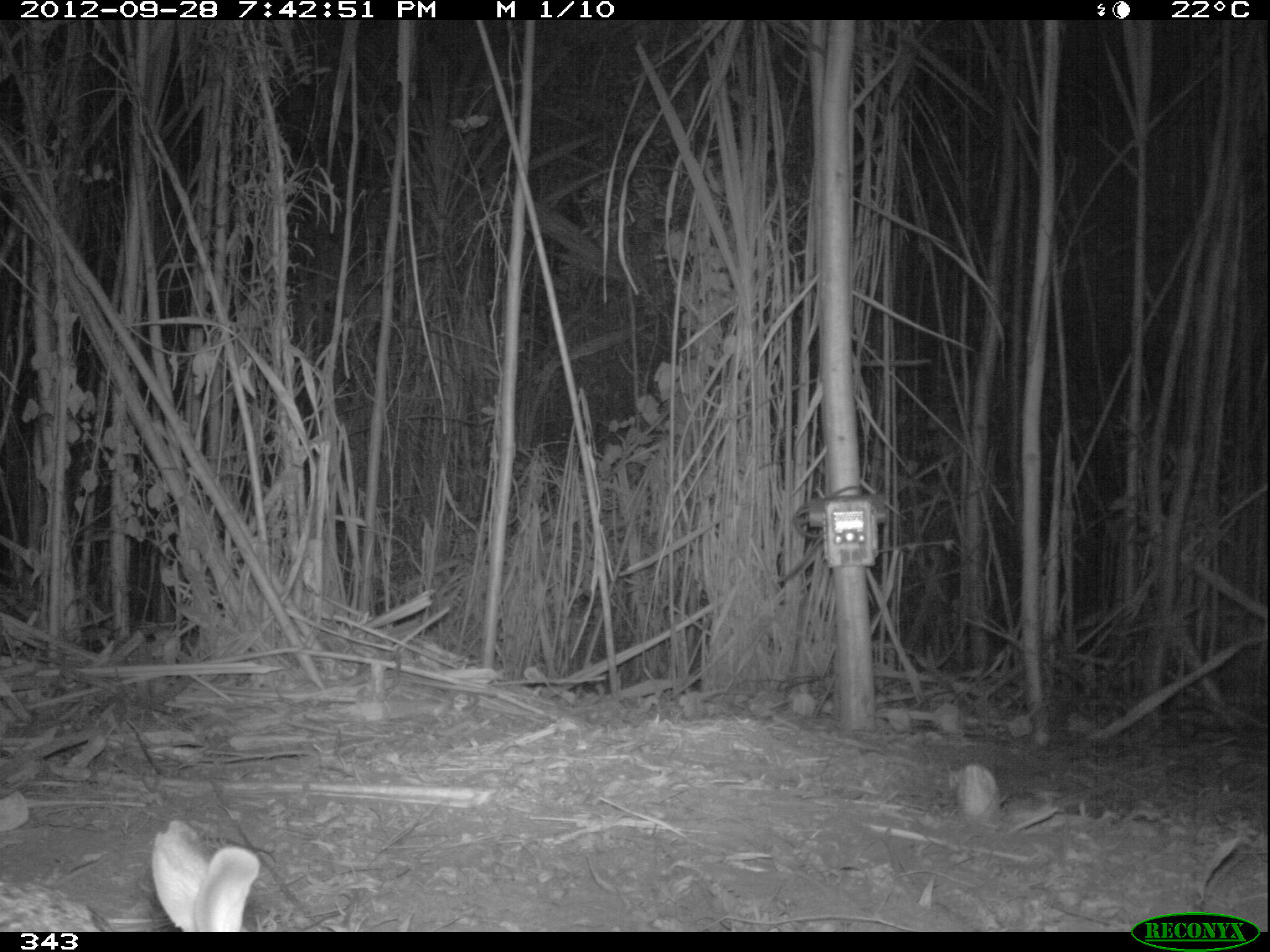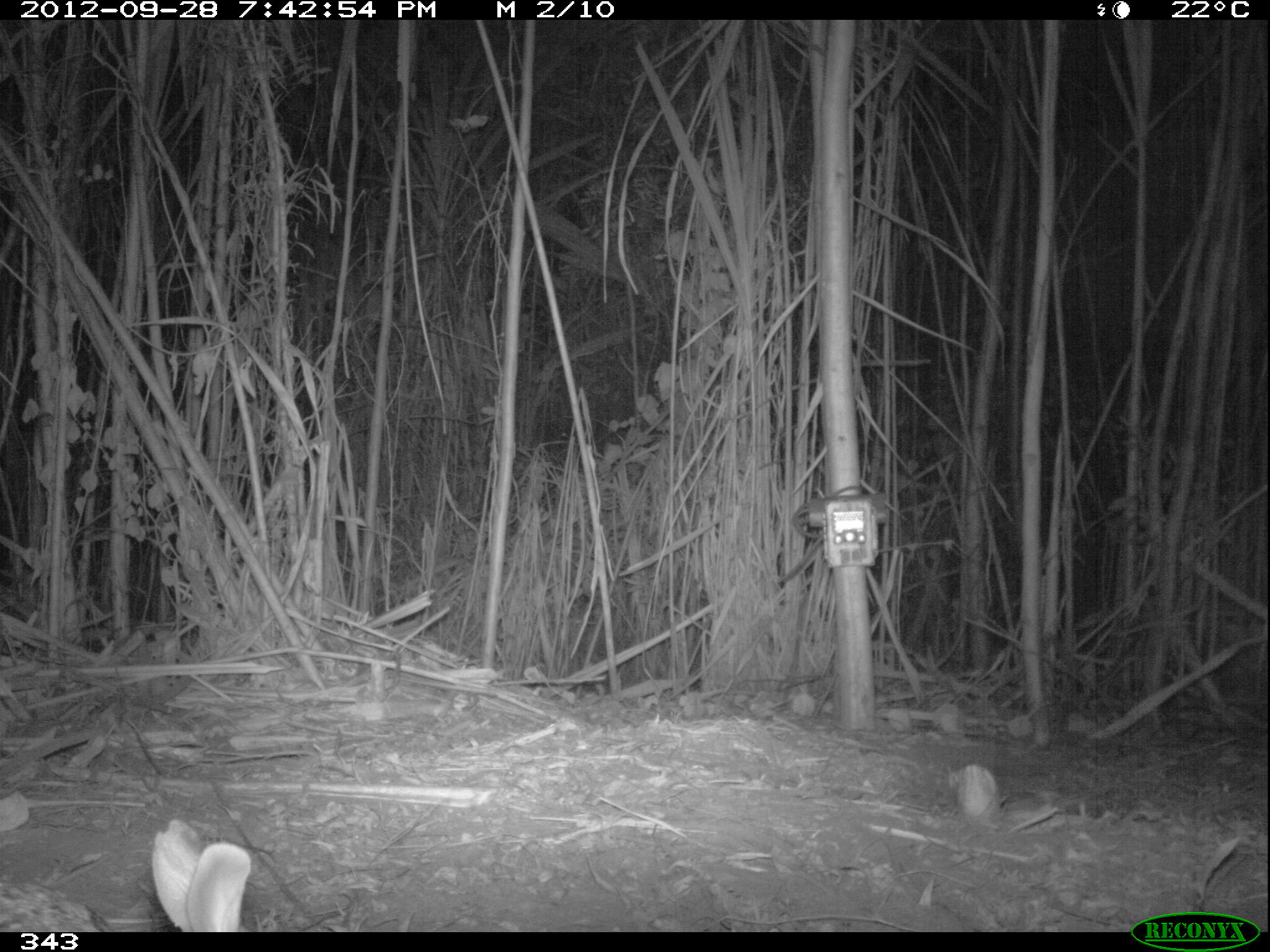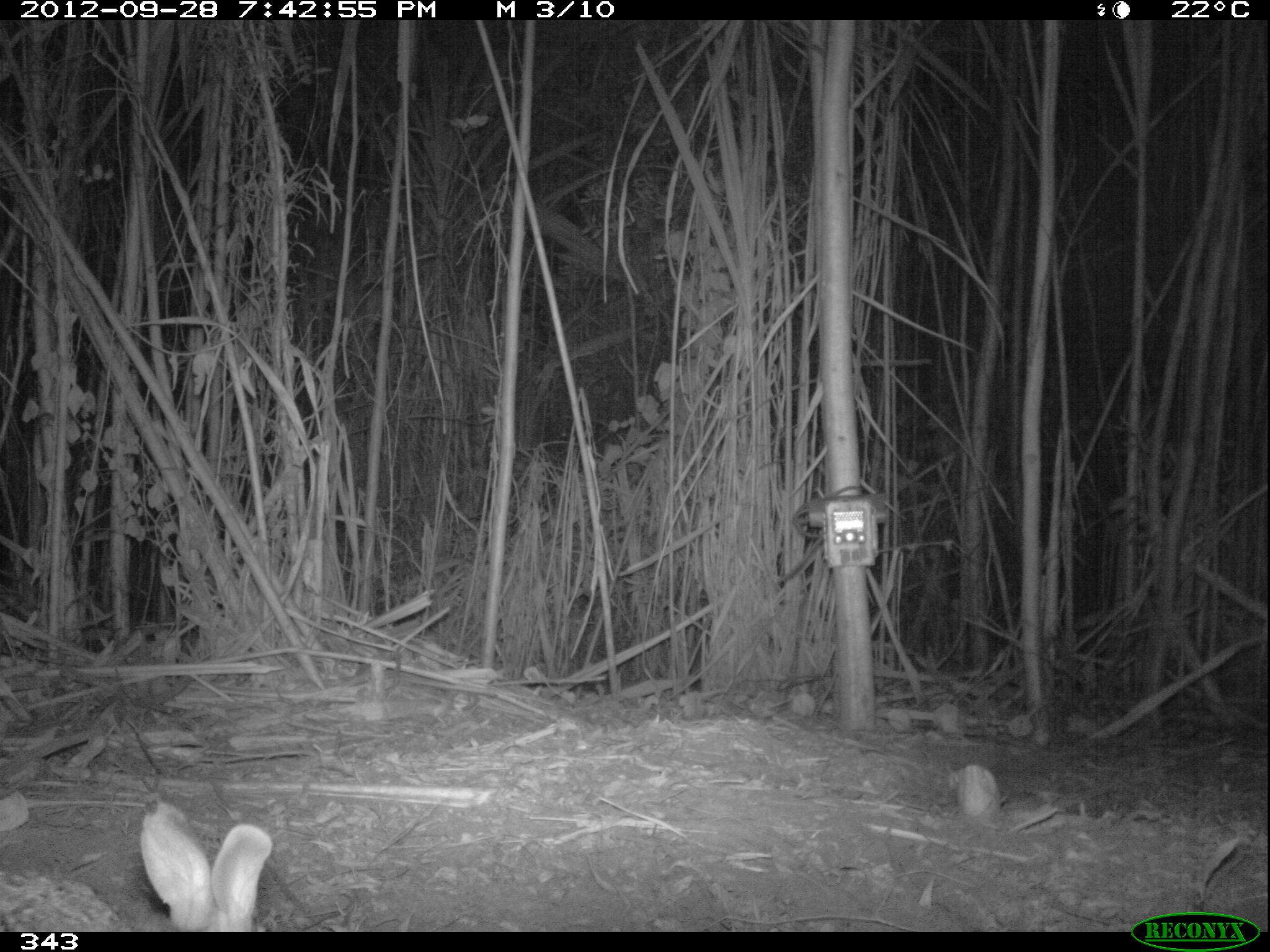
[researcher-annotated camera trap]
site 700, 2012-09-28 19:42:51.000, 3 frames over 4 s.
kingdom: Animalia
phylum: Chordata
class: Mammalia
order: Lagomorpha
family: Leporidae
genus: Sylvilagus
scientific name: Sylvilagus brasiliensis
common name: tapeti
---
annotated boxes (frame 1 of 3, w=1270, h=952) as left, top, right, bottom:
sylvilagus brasiliensis: 2, 815, 256, 932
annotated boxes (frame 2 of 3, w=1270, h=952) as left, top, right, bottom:
sylvilagus brasiliensis: 0, 816, 253, 932